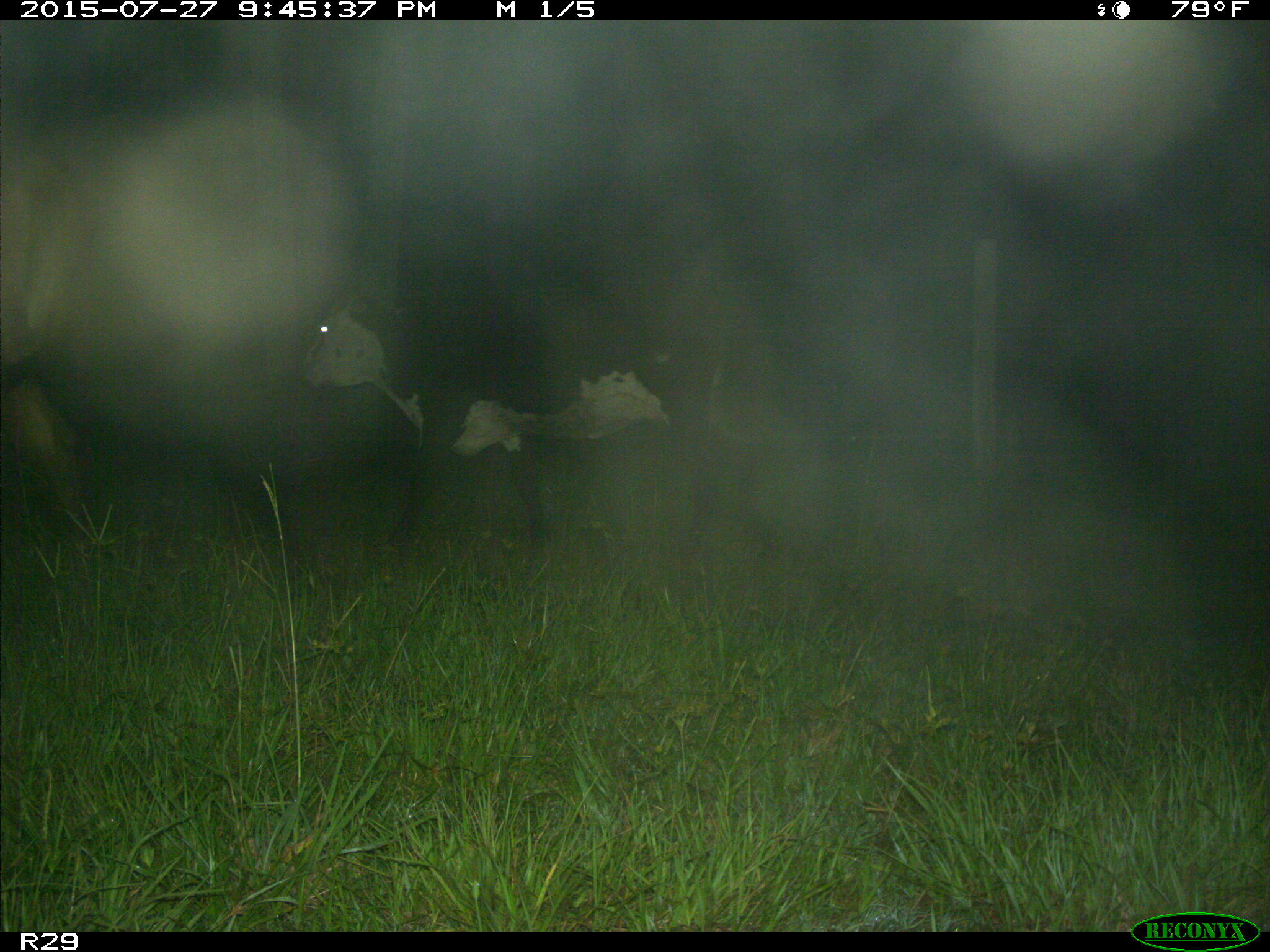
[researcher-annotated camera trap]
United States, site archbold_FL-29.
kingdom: Animalia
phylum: Chordata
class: Mammalia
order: Artiodactyla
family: Bovidae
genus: Bos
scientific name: Bos taurus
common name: domestic cow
Bos taurus (domestic cow).